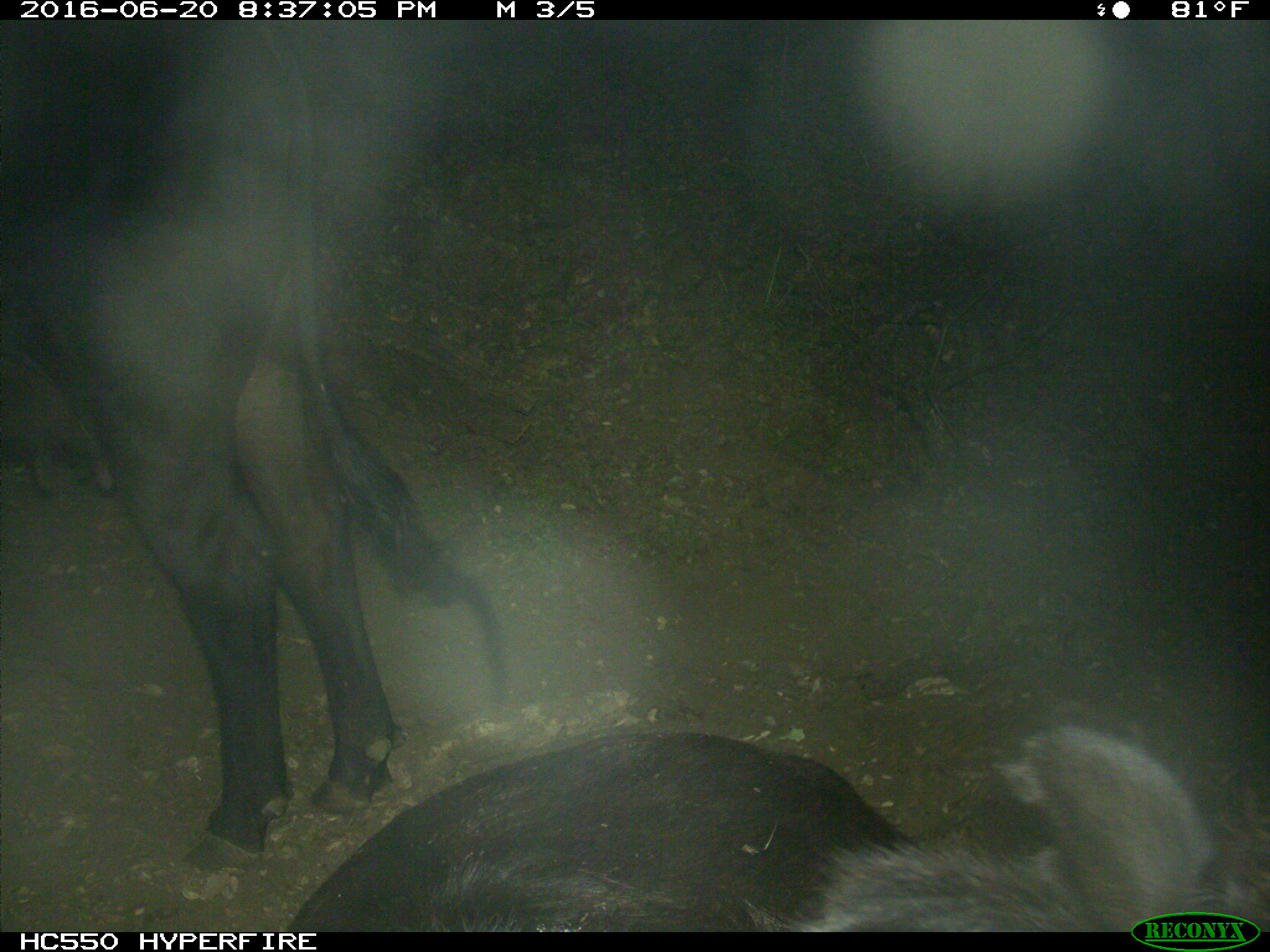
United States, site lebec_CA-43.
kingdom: Animalia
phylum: Chordata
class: Mammalia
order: Artiodactyla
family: Bovidae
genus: Bos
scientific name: Bos taurus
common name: domestic cow